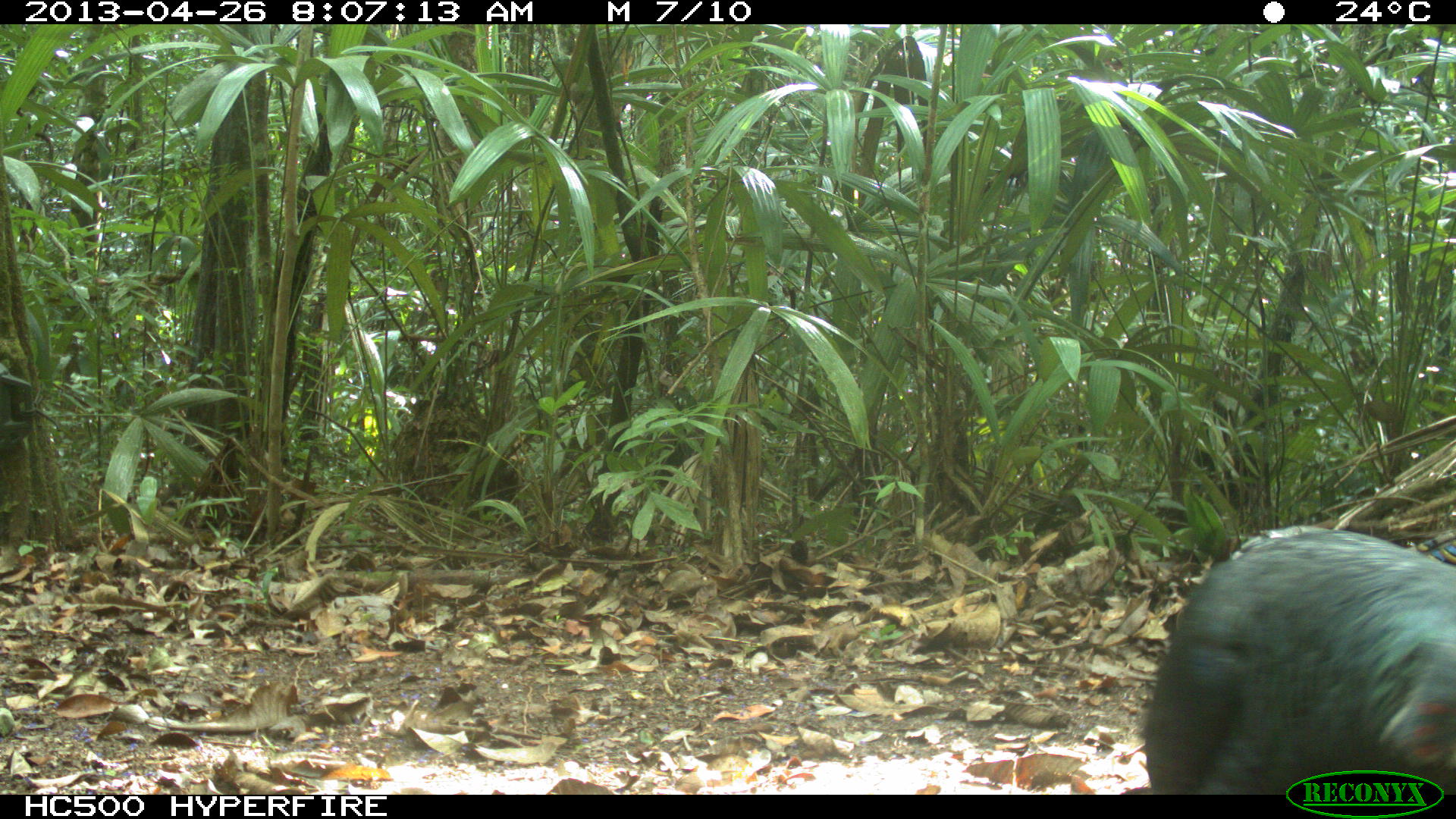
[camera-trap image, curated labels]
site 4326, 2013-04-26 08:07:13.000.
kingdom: Animalia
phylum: Chordata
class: Aves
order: Galliformes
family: Phasianidae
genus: Meleagris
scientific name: Meleagris ocellata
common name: ocellated turkey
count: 4